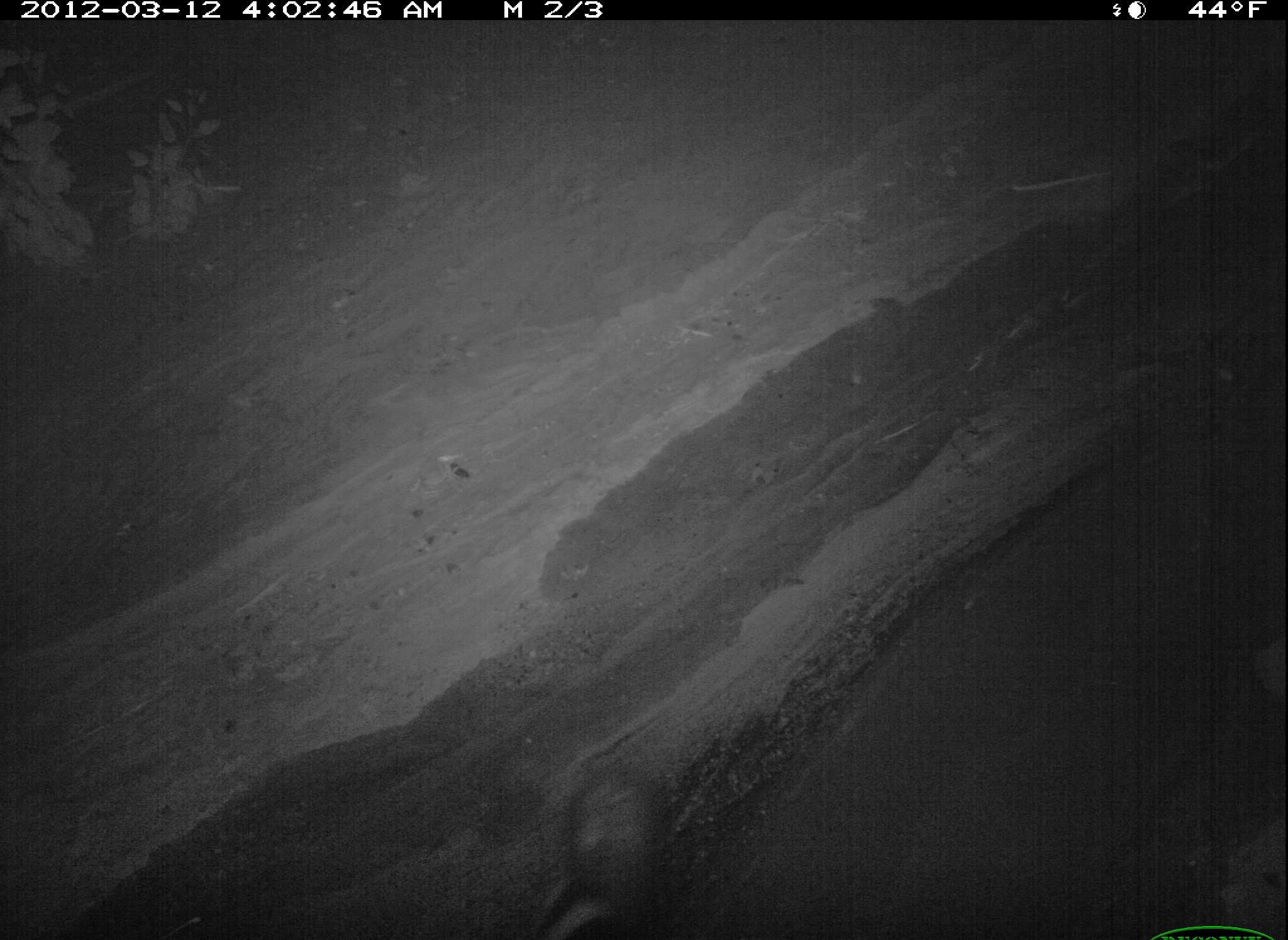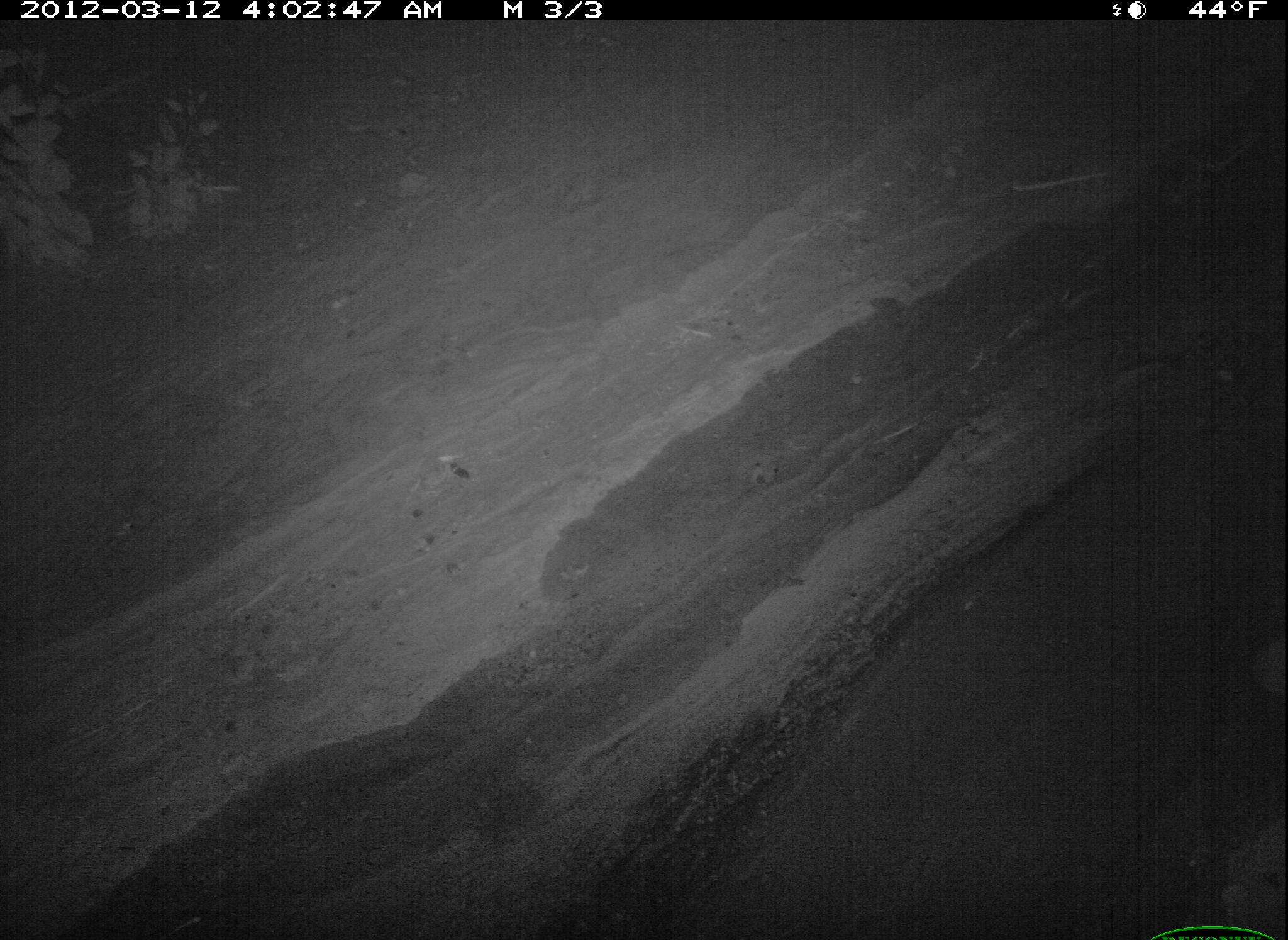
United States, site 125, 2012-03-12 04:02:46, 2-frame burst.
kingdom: Animalia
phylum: Chordata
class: Mammalia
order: Carnivora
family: Mephitidae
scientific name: Mephitidae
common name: skunk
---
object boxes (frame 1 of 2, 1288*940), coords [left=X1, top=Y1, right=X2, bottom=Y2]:
skunk: [left=523, top=749, right=685, bottom=940]